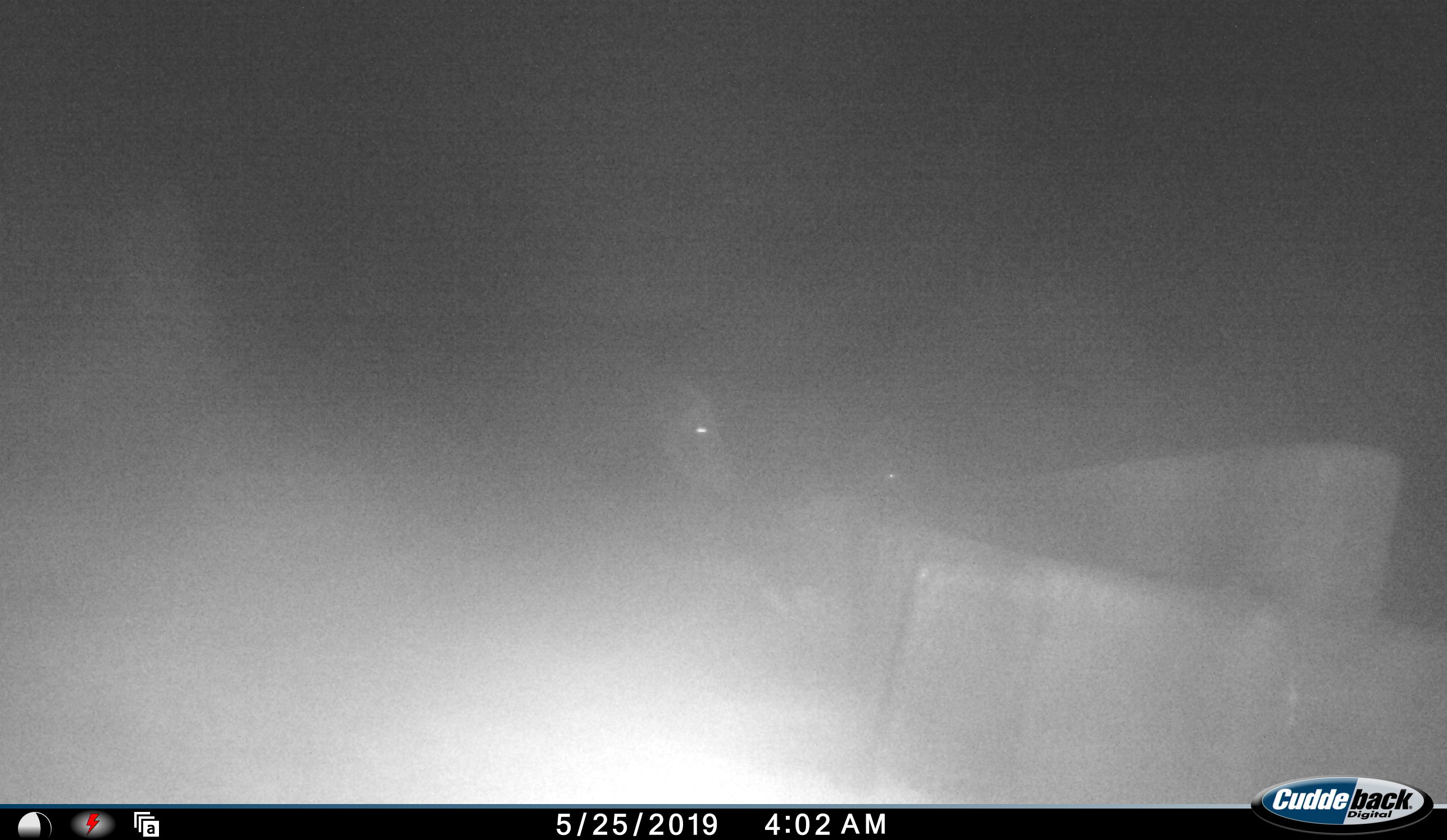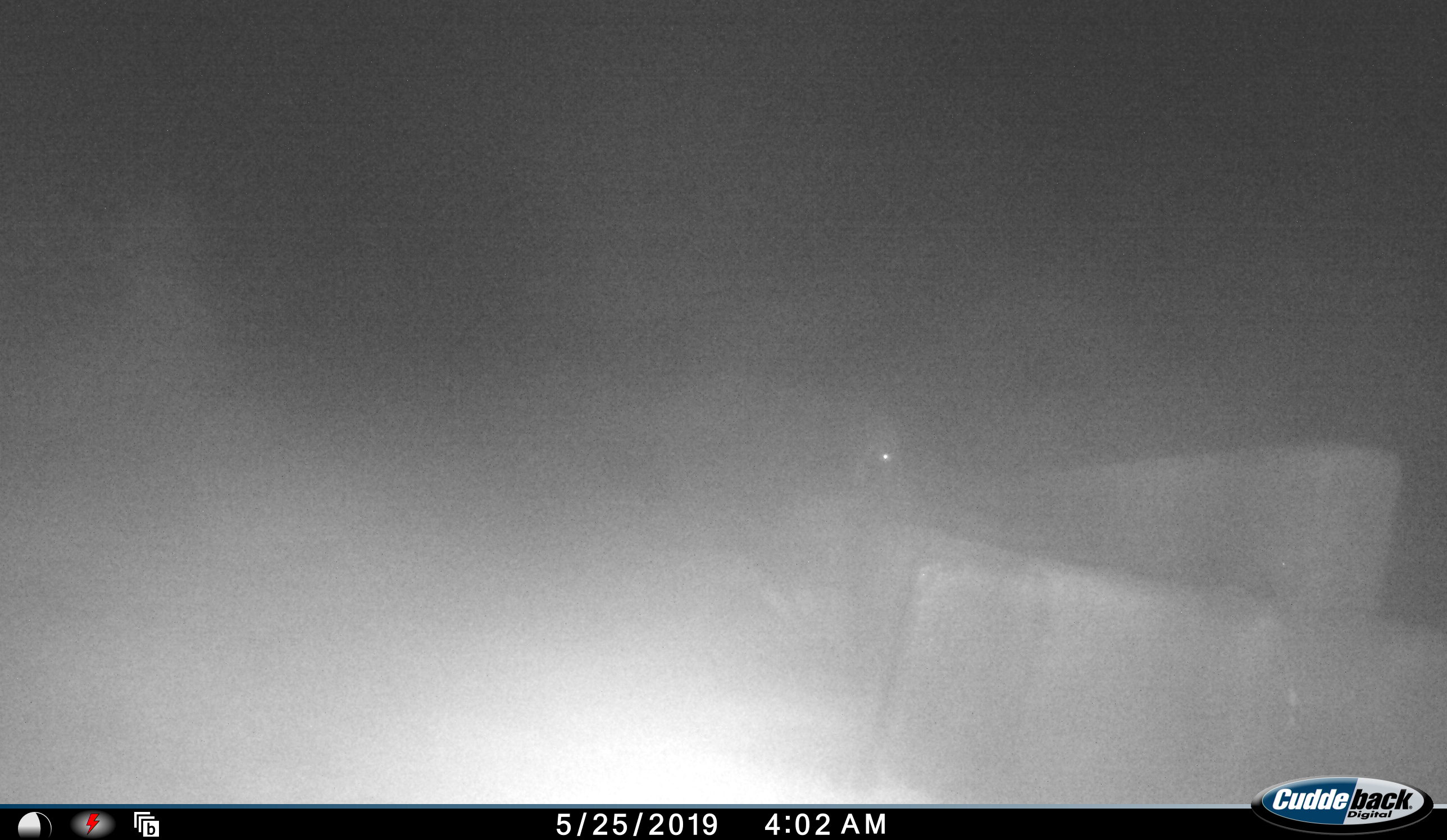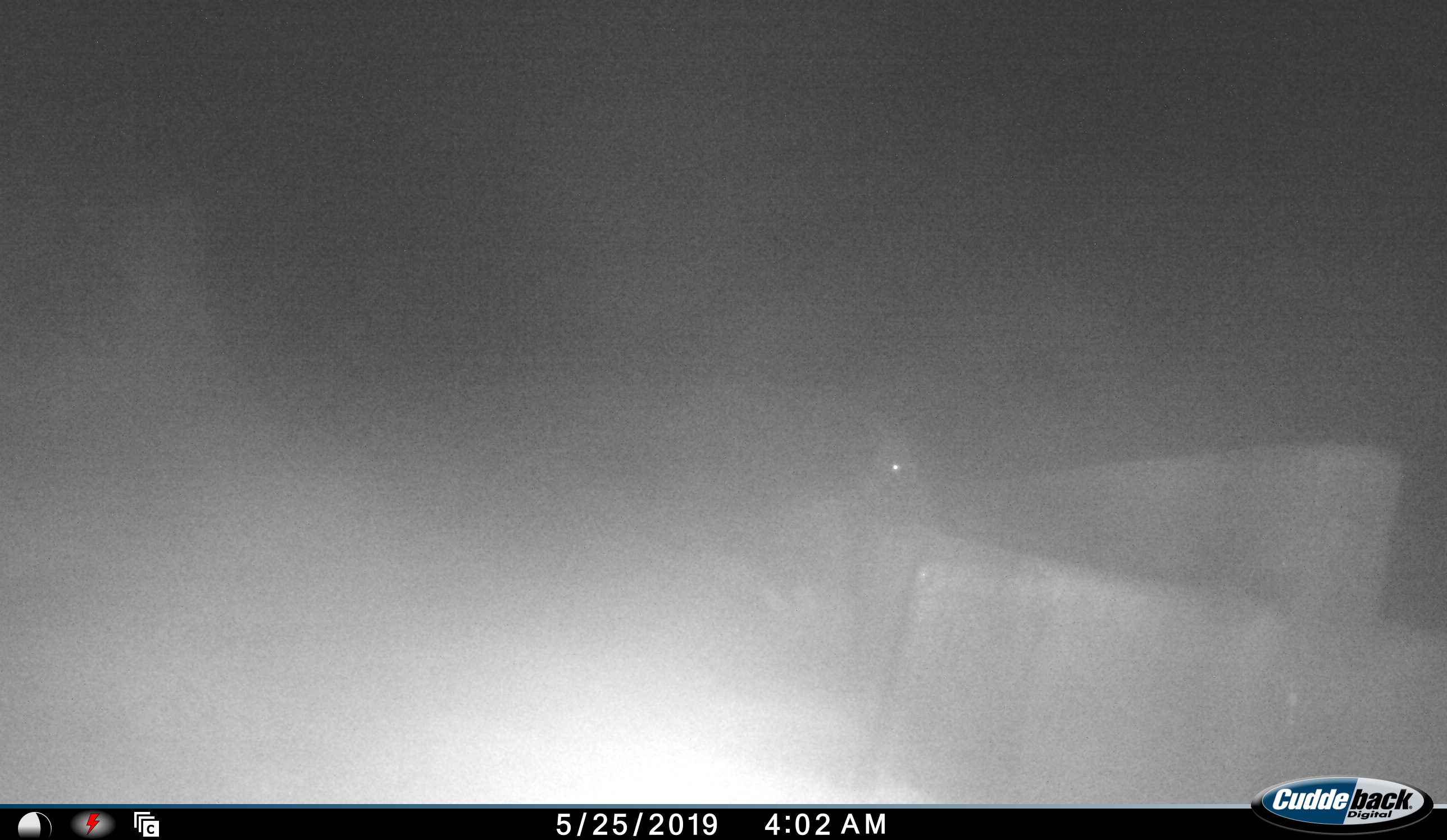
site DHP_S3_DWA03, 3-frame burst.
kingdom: Animalia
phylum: Chordata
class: Mammalia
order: Artiodactyla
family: Suidae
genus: Potamochoerus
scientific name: Potamochoerus larvatus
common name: bushpig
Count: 2.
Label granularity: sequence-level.